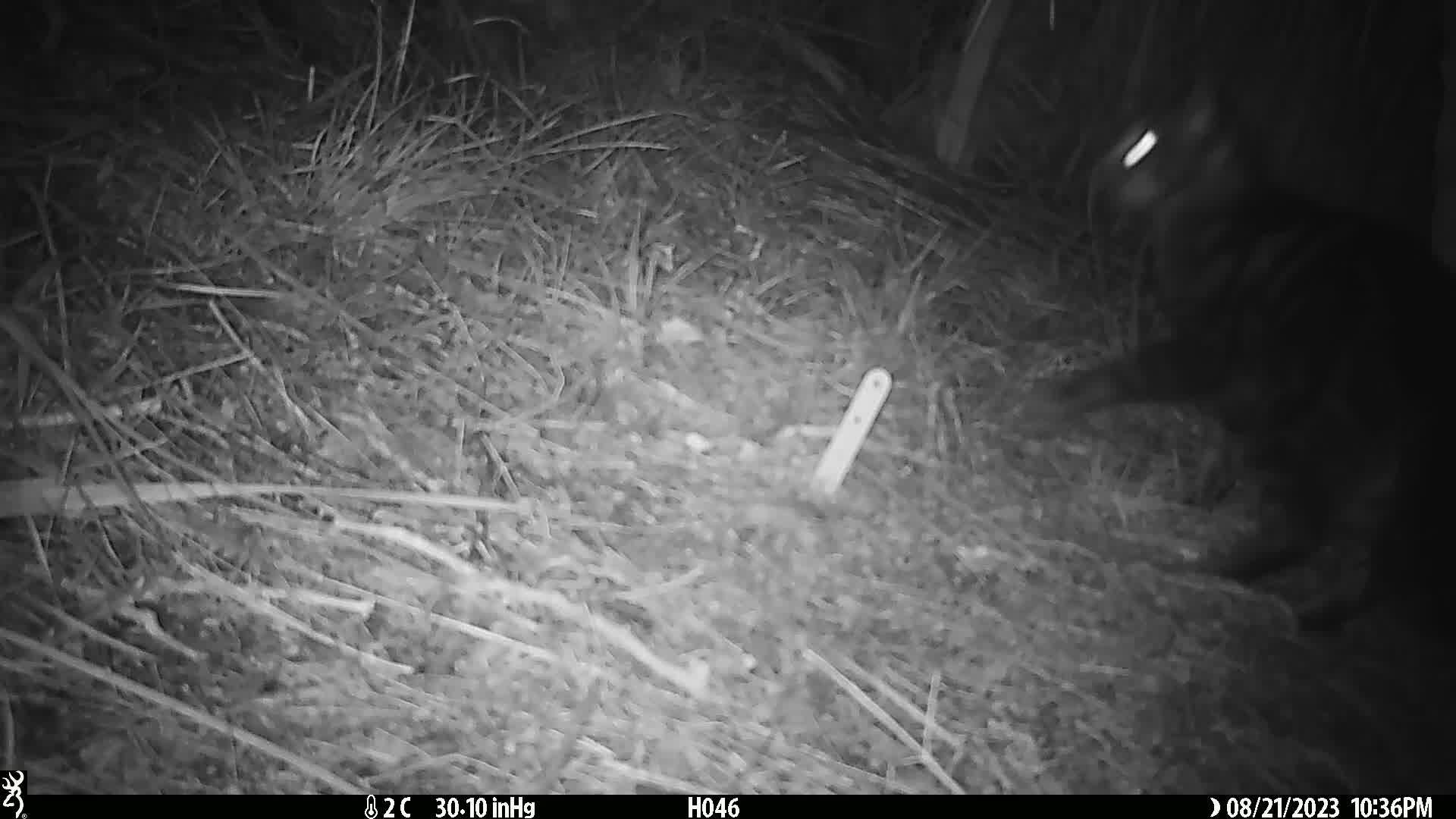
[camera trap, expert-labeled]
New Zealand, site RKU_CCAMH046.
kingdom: Animalia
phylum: Chordata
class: Mammalia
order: Carnivora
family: Felidae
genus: Felis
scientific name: Felis catus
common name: domestic cat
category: cat